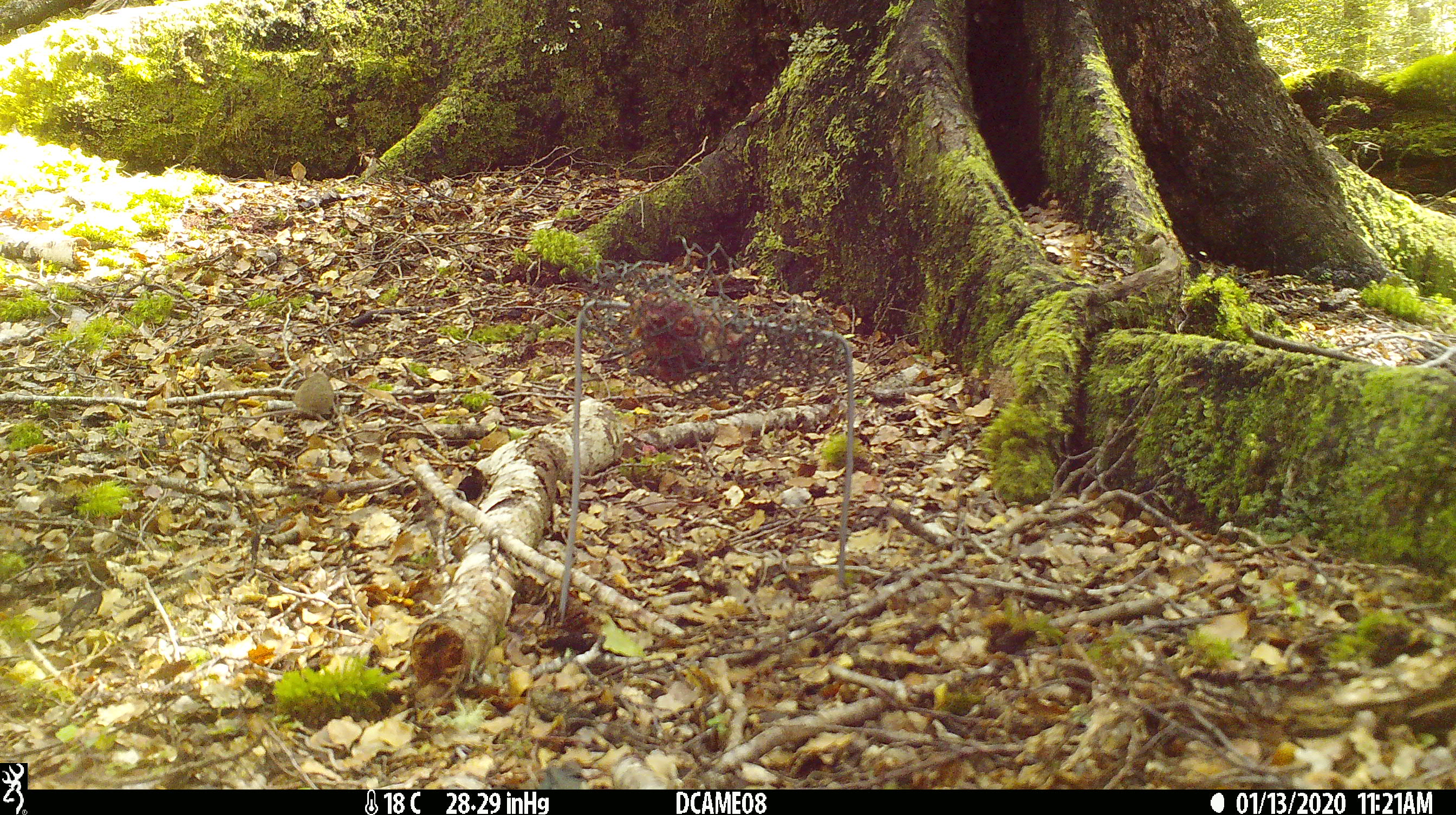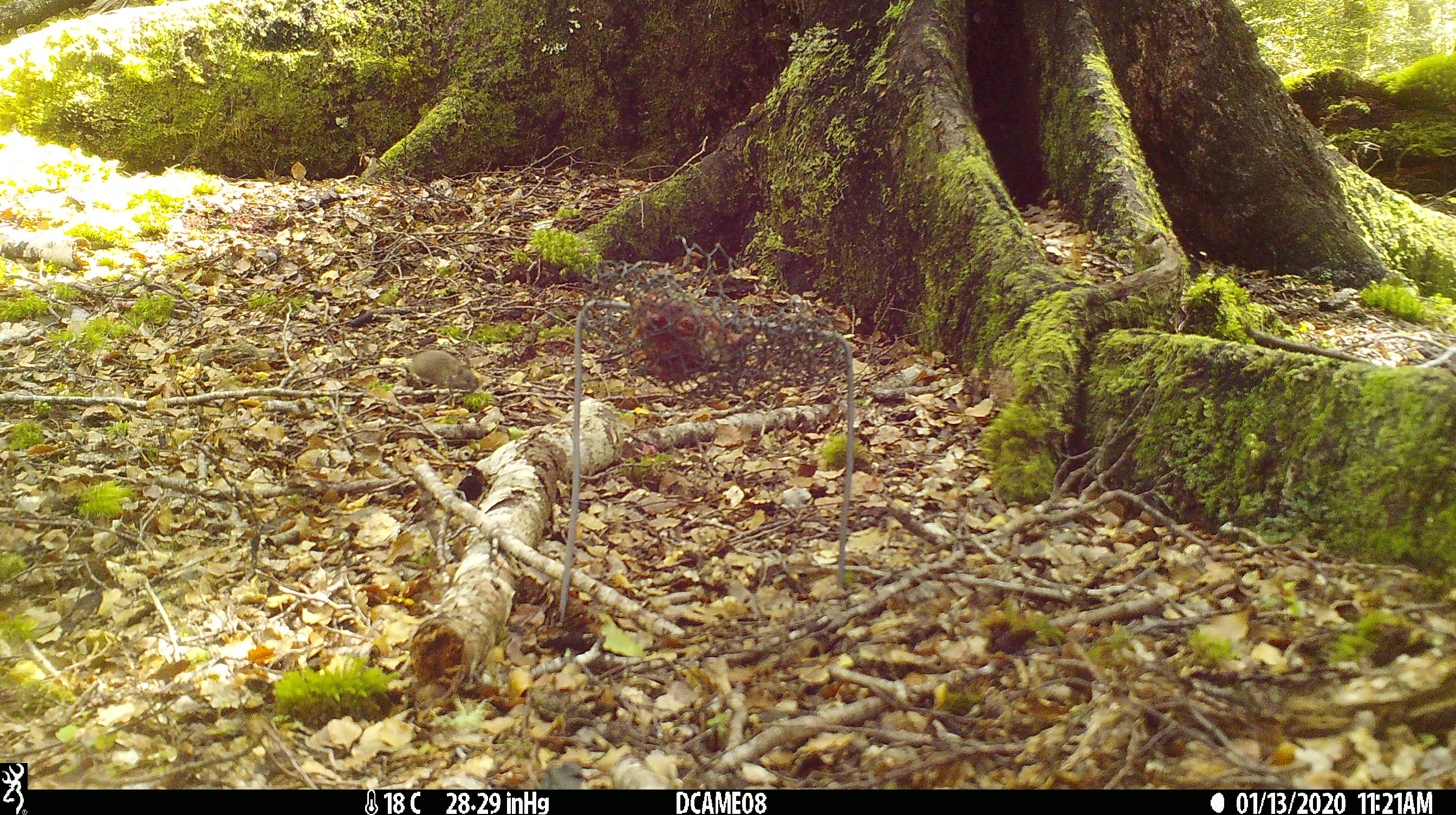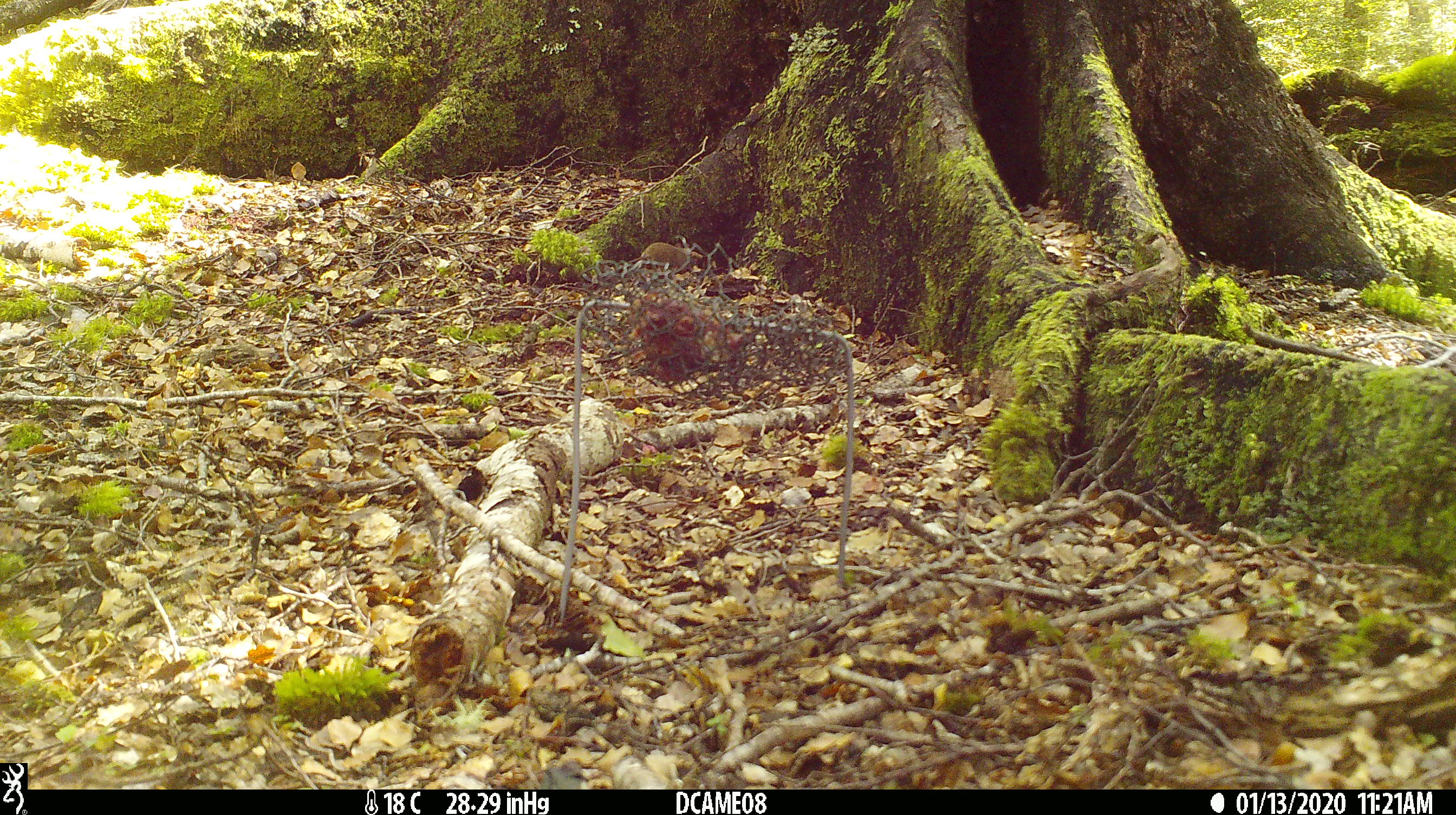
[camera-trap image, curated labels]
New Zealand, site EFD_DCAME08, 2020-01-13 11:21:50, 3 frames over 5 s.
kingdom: Animalia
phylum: Chordata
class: Mammalia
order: Rodentia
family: Muridae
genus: Mus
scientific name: Mus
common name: mouse